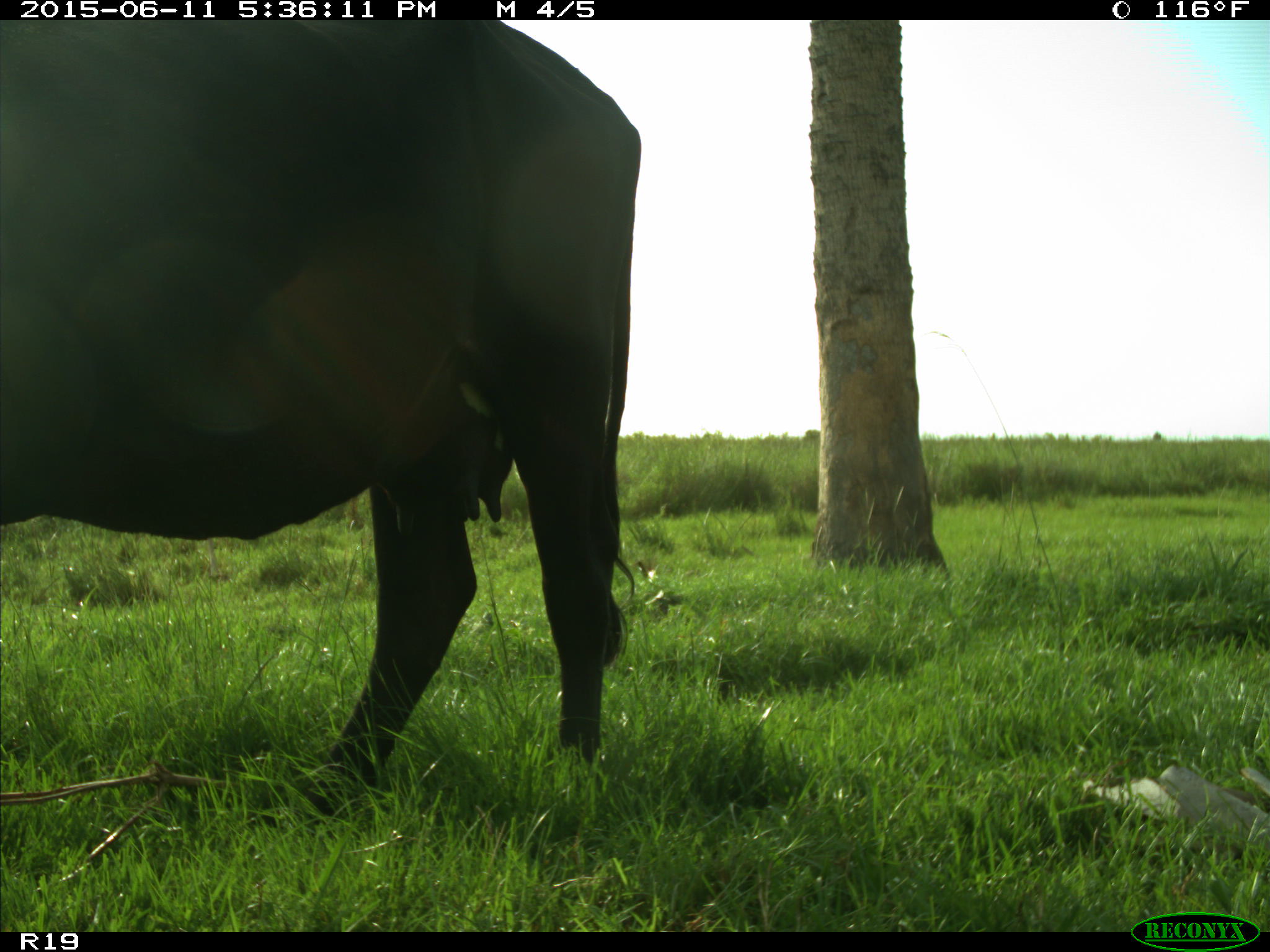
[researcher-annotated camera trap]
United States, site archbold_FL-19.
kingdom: Animalia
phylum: Chordata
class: Mammalia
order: Artiodactyla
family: Bovidae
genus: Bos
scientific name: Bos taurus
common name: domestic cow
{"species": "Bos taurus (domestic cow)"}